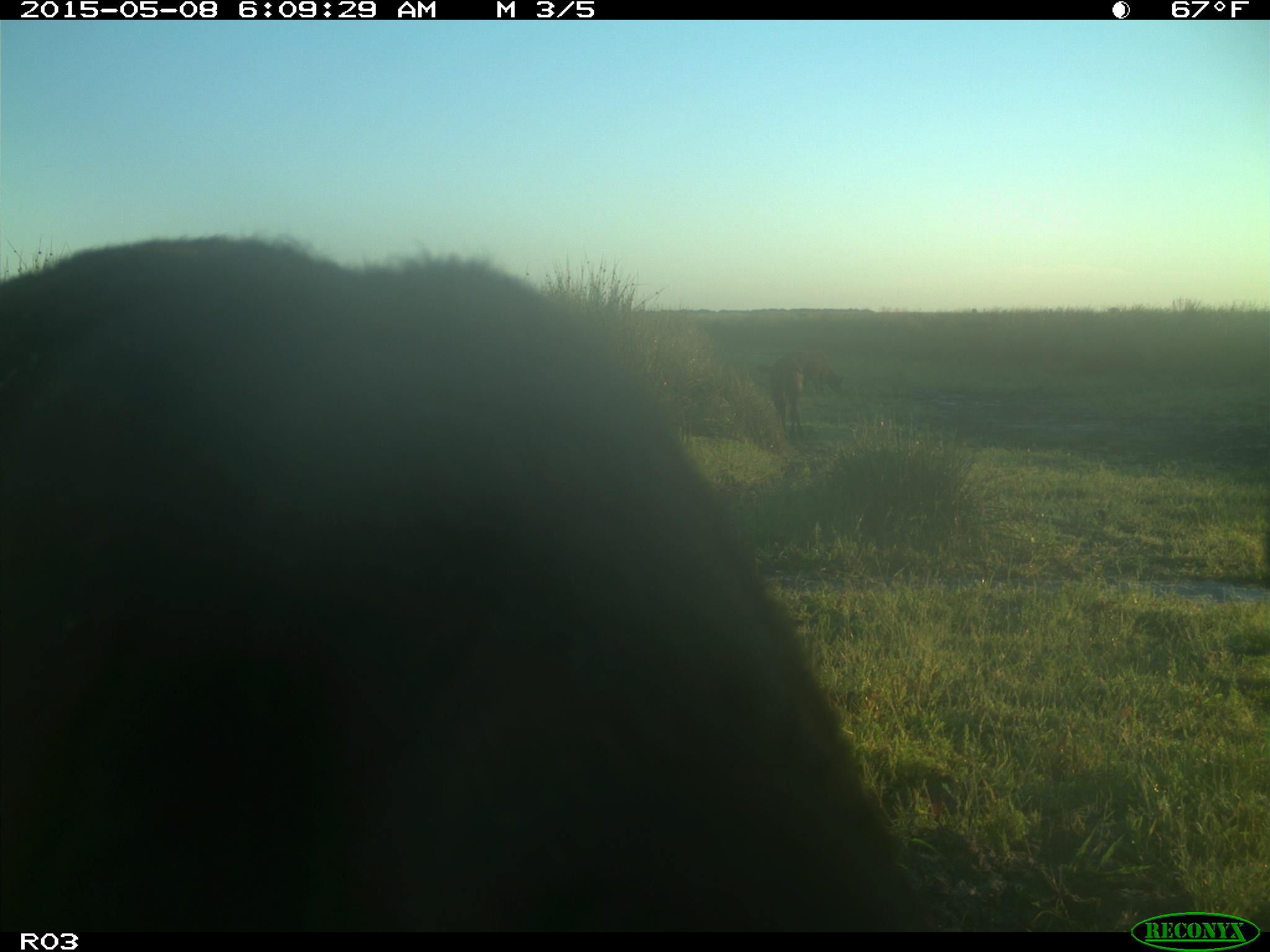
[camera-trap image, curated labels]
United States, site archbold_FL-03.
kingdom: Animalia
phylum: Chordata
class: Mammalia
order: Artiodactyla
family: Bovidae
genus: Bos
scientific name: Bos taurus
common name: domestic cow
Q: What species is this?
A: Bos taurus (domestic cow).